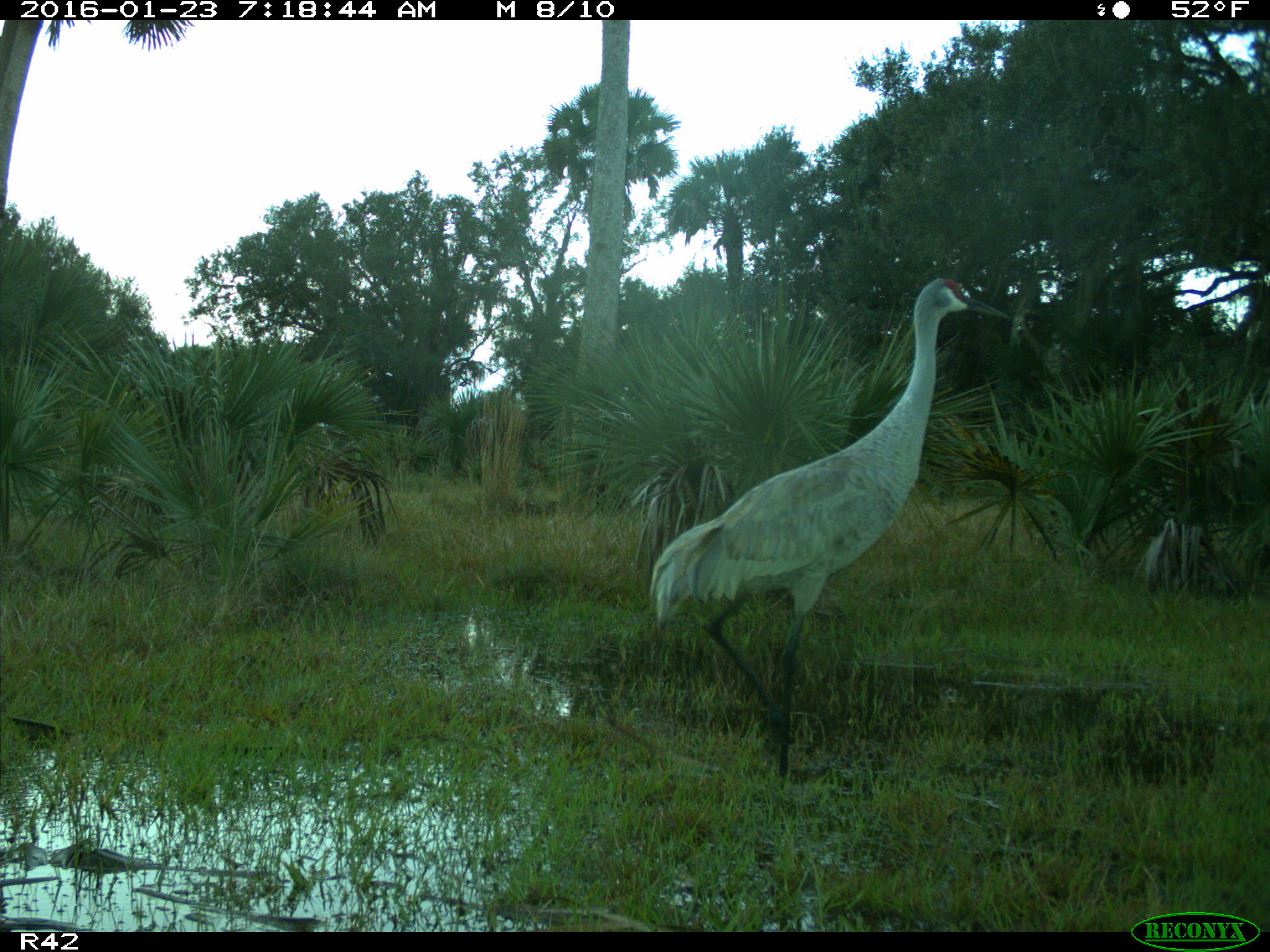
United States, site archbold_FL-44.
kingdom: Animalia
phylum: Chordata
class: Aves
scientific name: Aves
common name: birds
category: unidentified bird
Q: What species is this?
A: Unidentified bird (birds) (Aves).